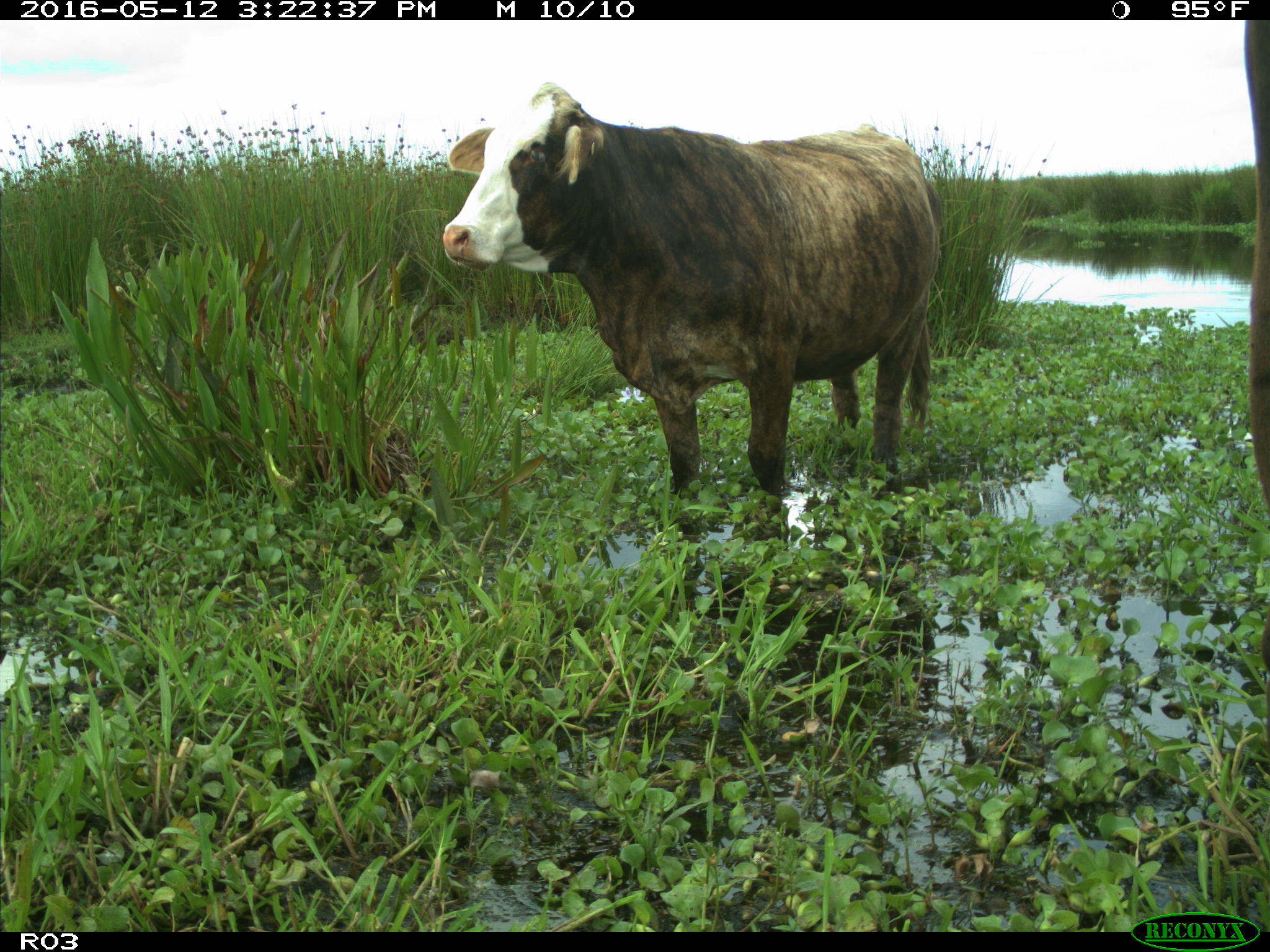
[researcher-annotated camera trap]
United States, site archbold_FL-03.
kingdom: Animalia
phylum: Chordata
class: Mammalia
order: Artiodactyla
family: Bovidae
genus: Bos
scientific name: Bos taurus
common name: domestic cow